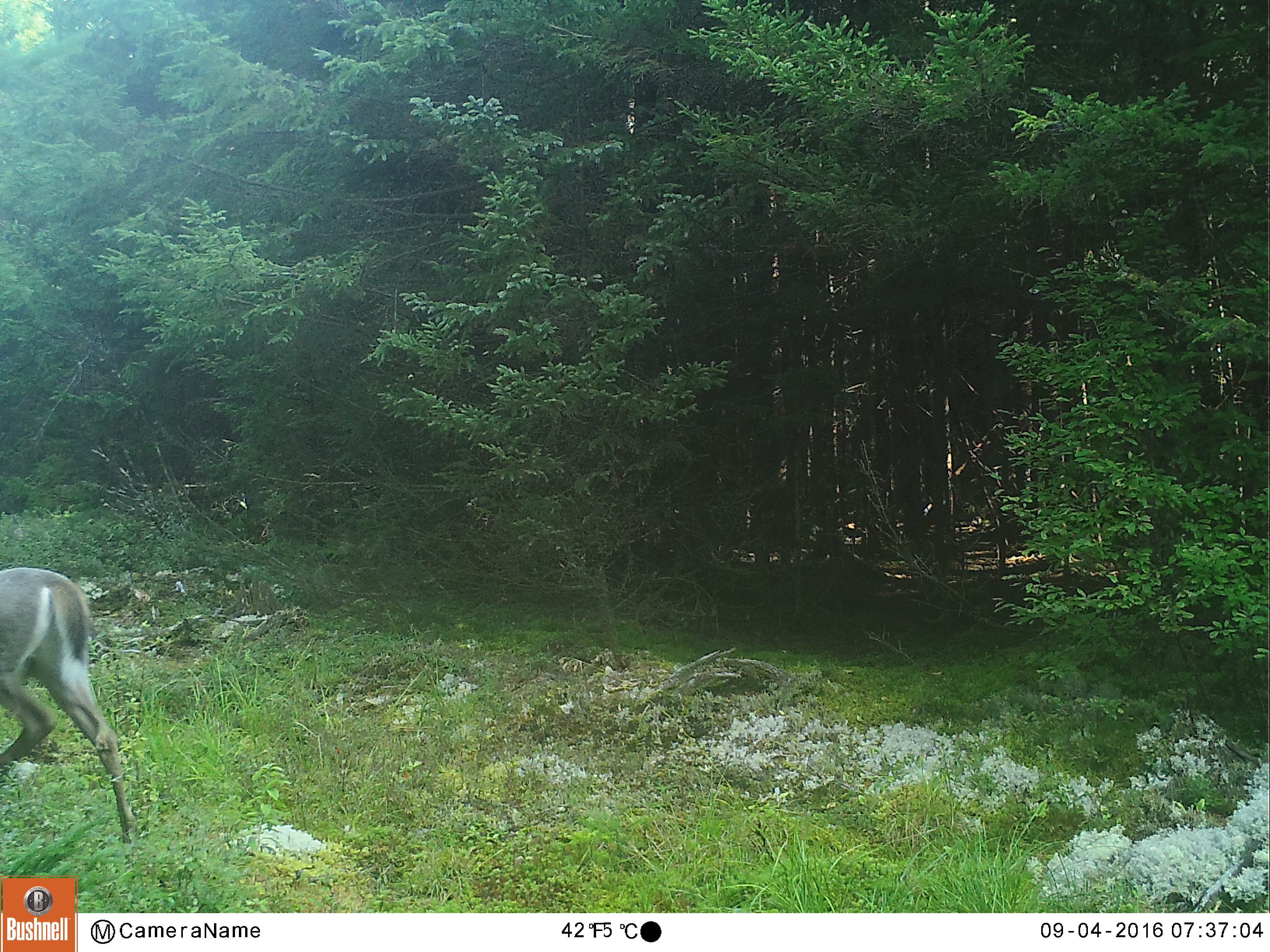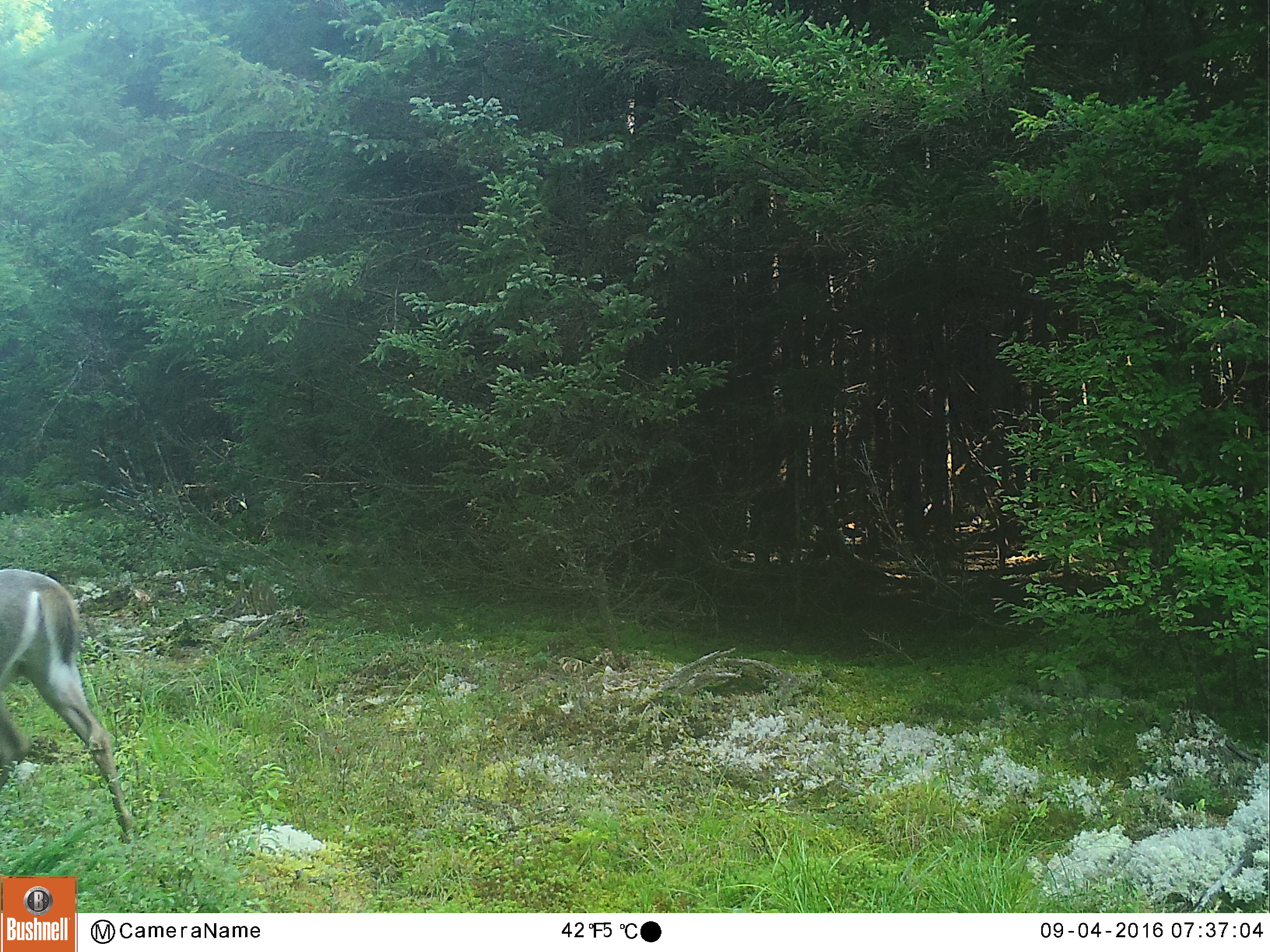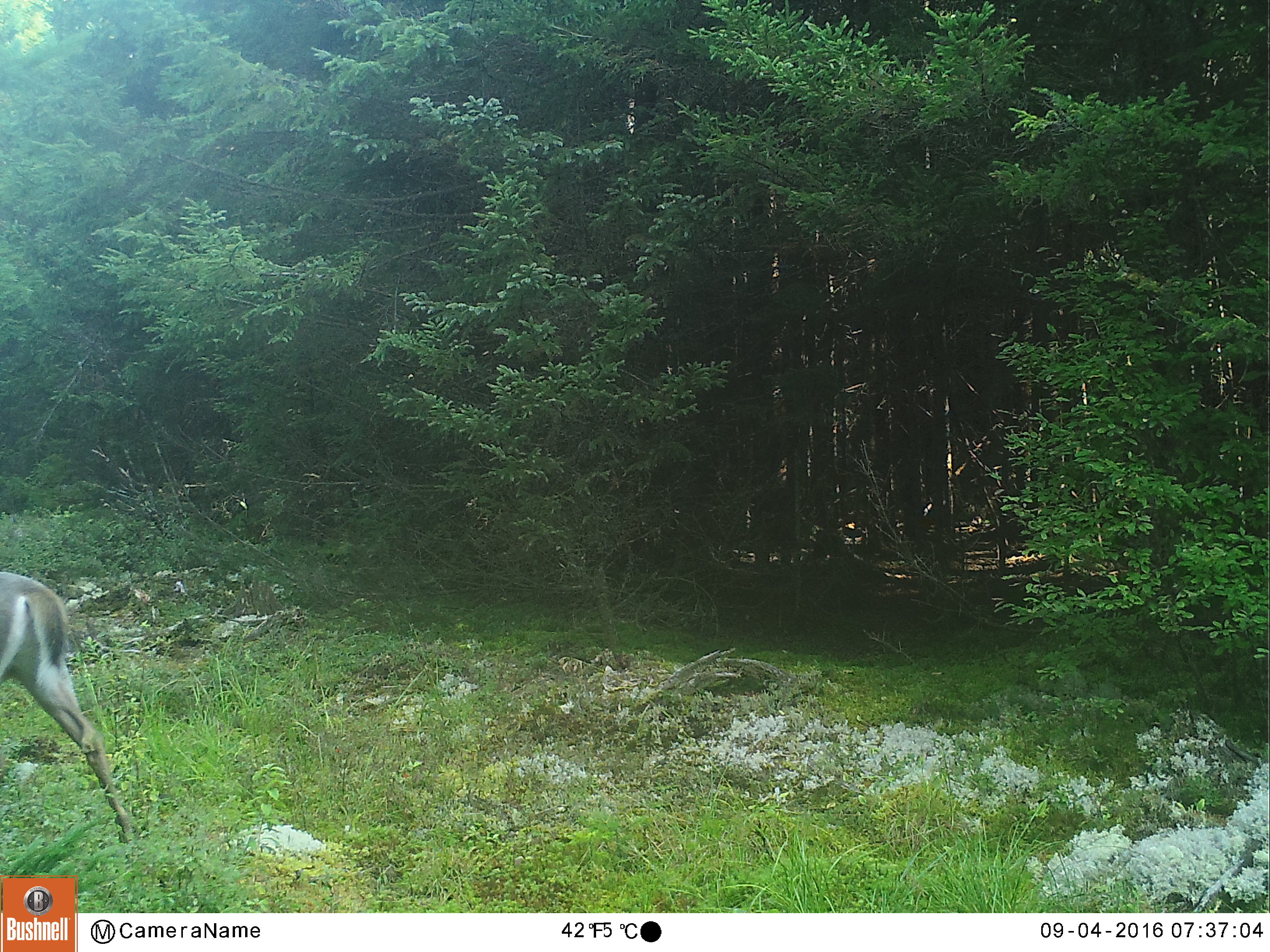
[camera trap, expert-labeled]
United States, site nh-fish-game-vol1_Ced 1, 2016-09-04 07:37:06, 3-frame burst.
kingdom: Animalia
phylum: Chordata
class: Mammalia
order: Artiodactyla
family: Cervidae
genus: Odocoileus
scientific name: Odocoileus virginianus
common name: white-tailed deer